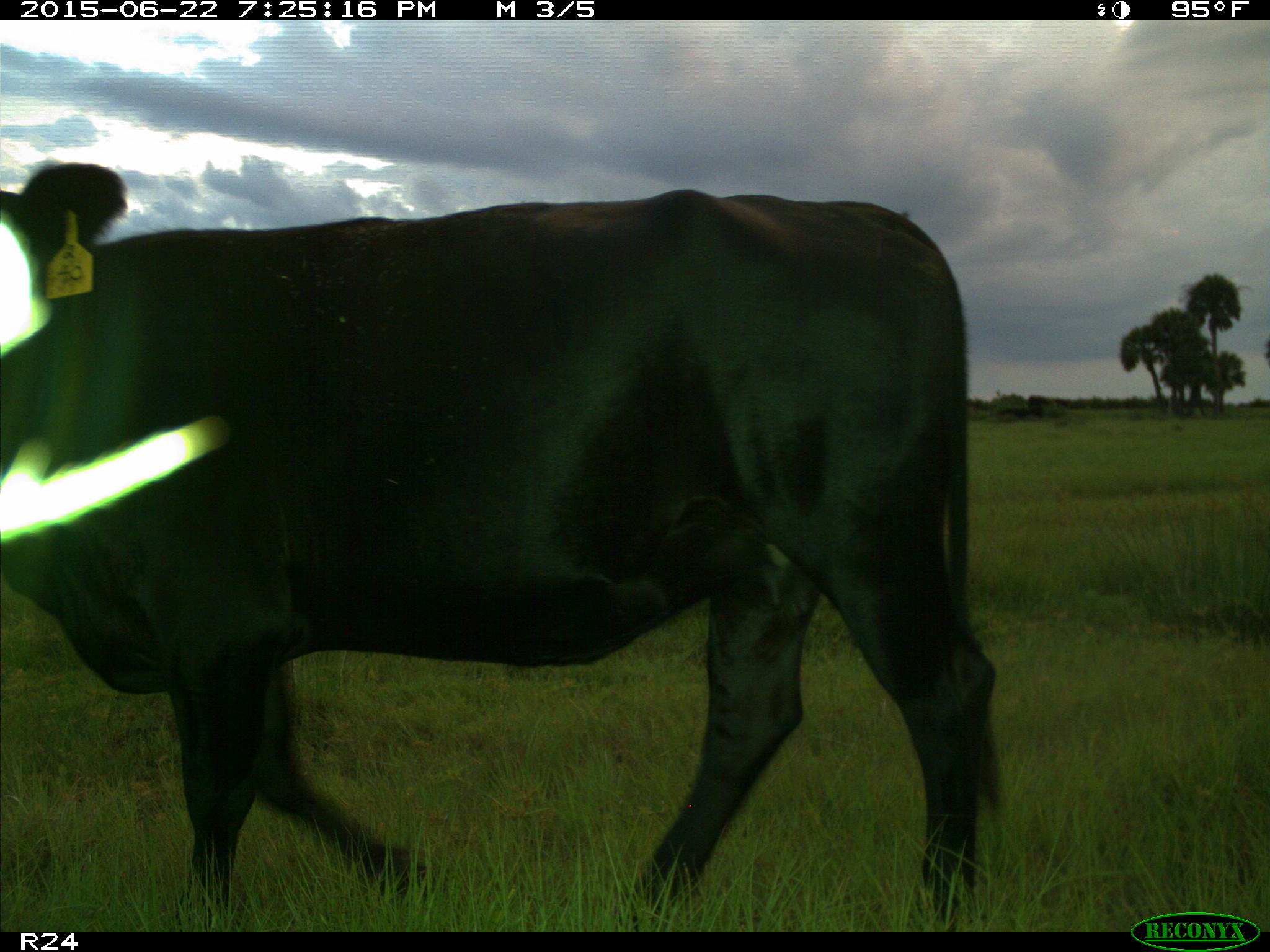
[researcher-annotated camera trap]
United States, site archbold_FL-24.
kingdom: Animalia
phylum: Chordata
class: Mammalia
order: Artiodactyla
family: Bovidae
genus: Bos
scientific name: Bos taurus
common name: domestic cow